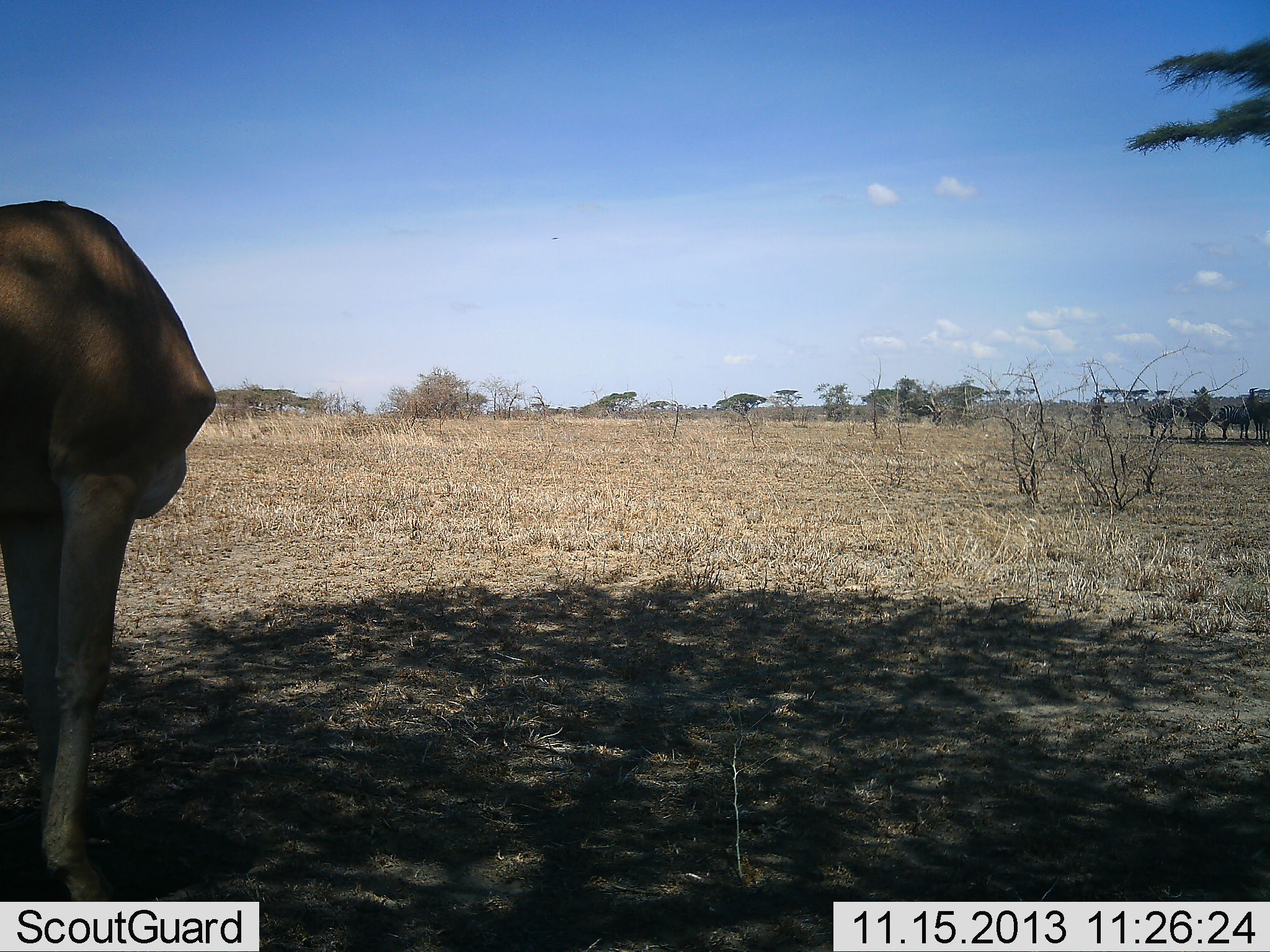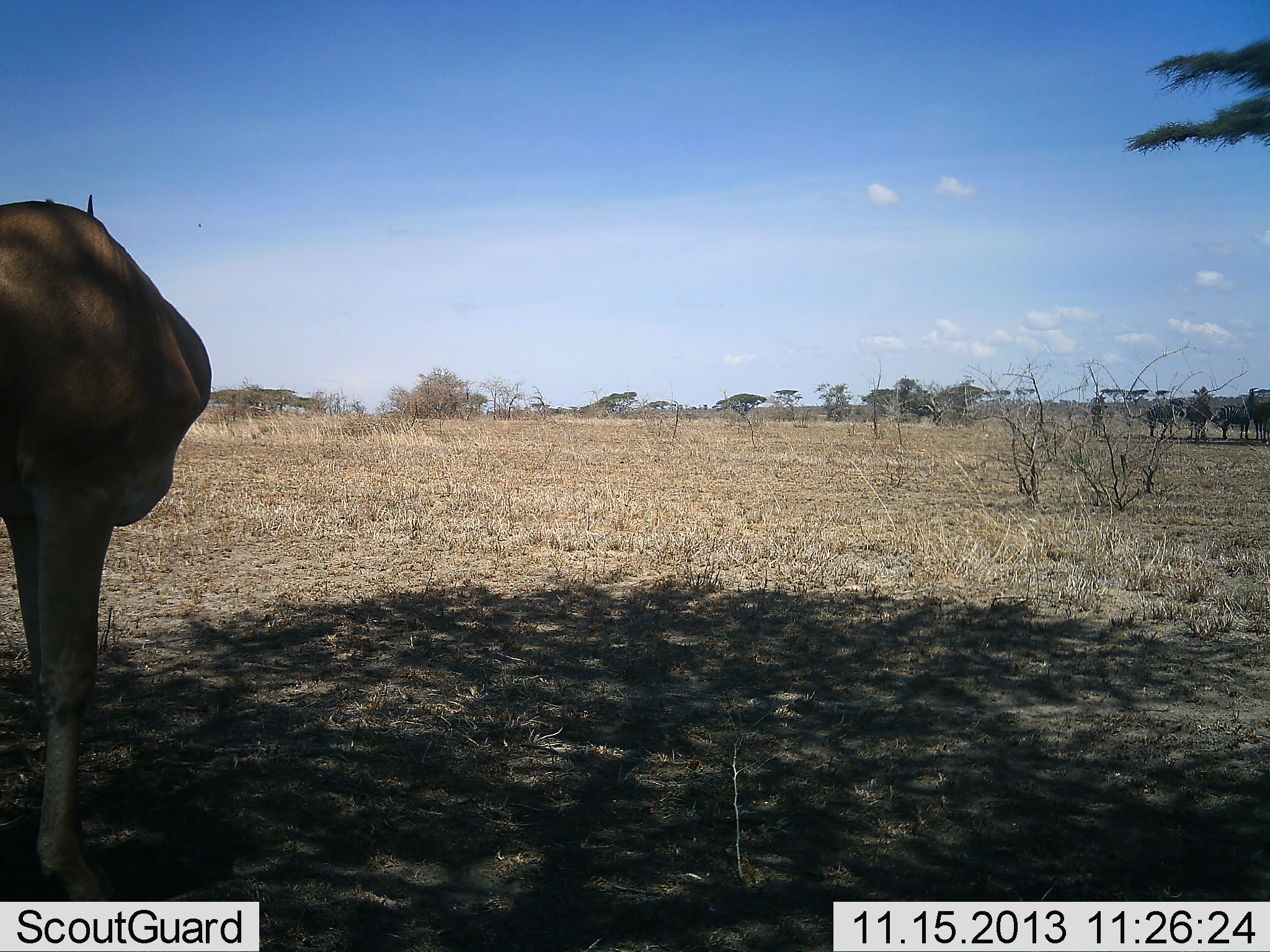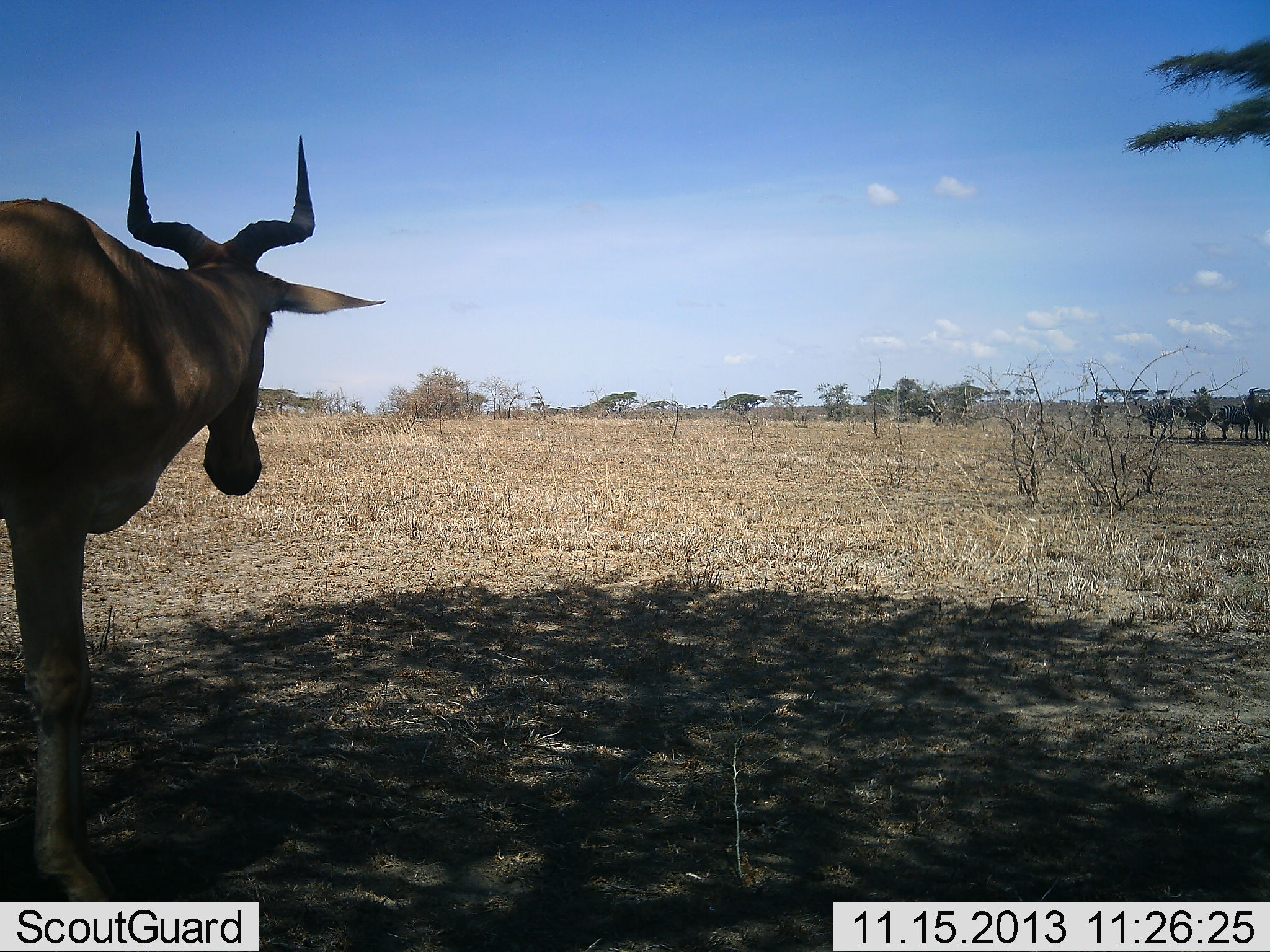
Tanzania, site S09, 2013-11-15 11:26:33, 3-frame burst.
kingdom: Animalia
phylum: Chordata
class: Mammalia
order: Artiodactyla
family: Bovidae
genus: Alcelaphus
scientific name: Alcelaphus buselaphus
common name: hartebeest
Hartebeest (Alcelaphus buselaphus), count 1. Behavior (volunteer vote fractions): standing 96%, resting 4%, moving 13%, interacting 0%. Young present (vote fraction): 0%. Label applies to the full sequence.